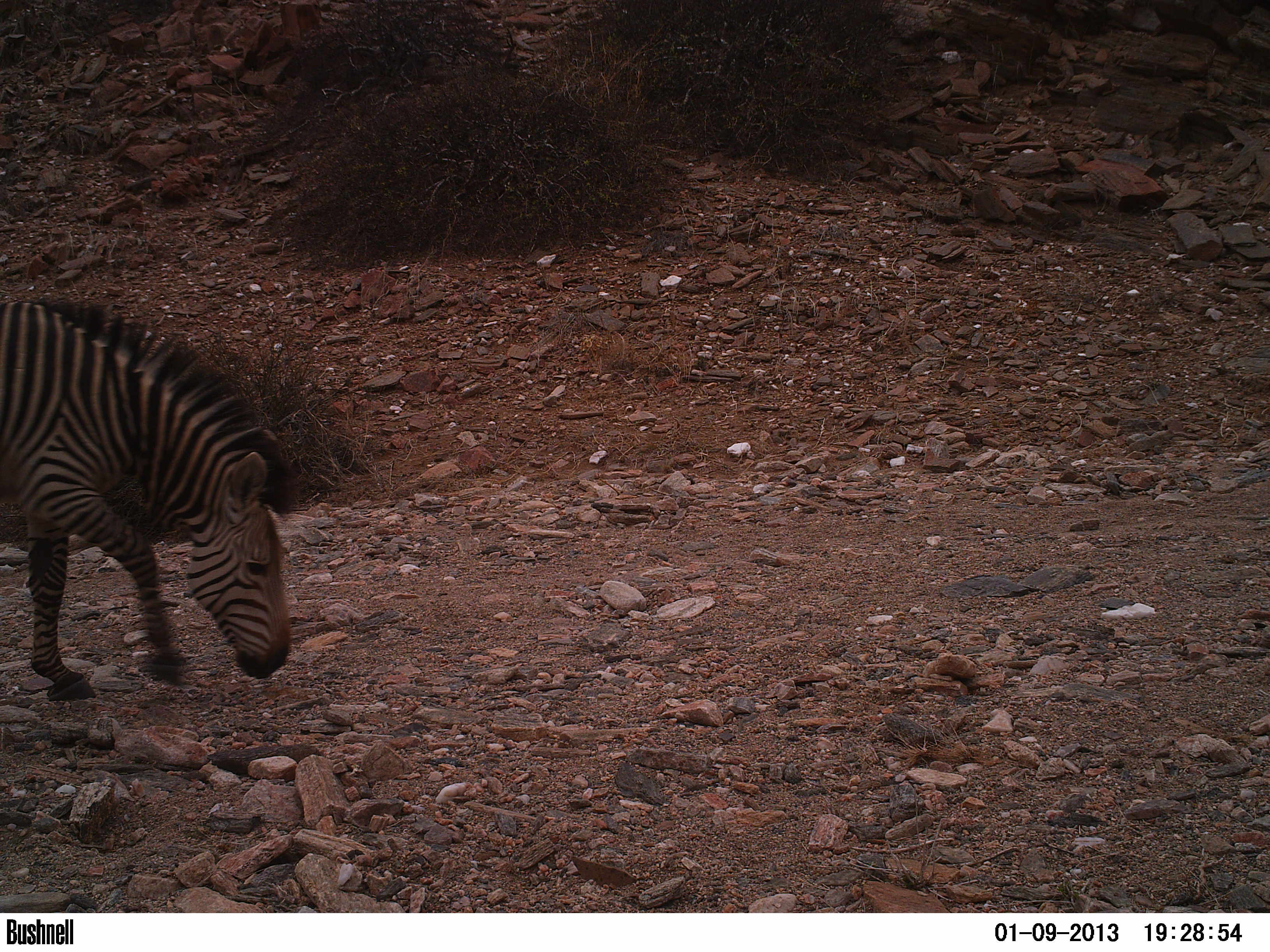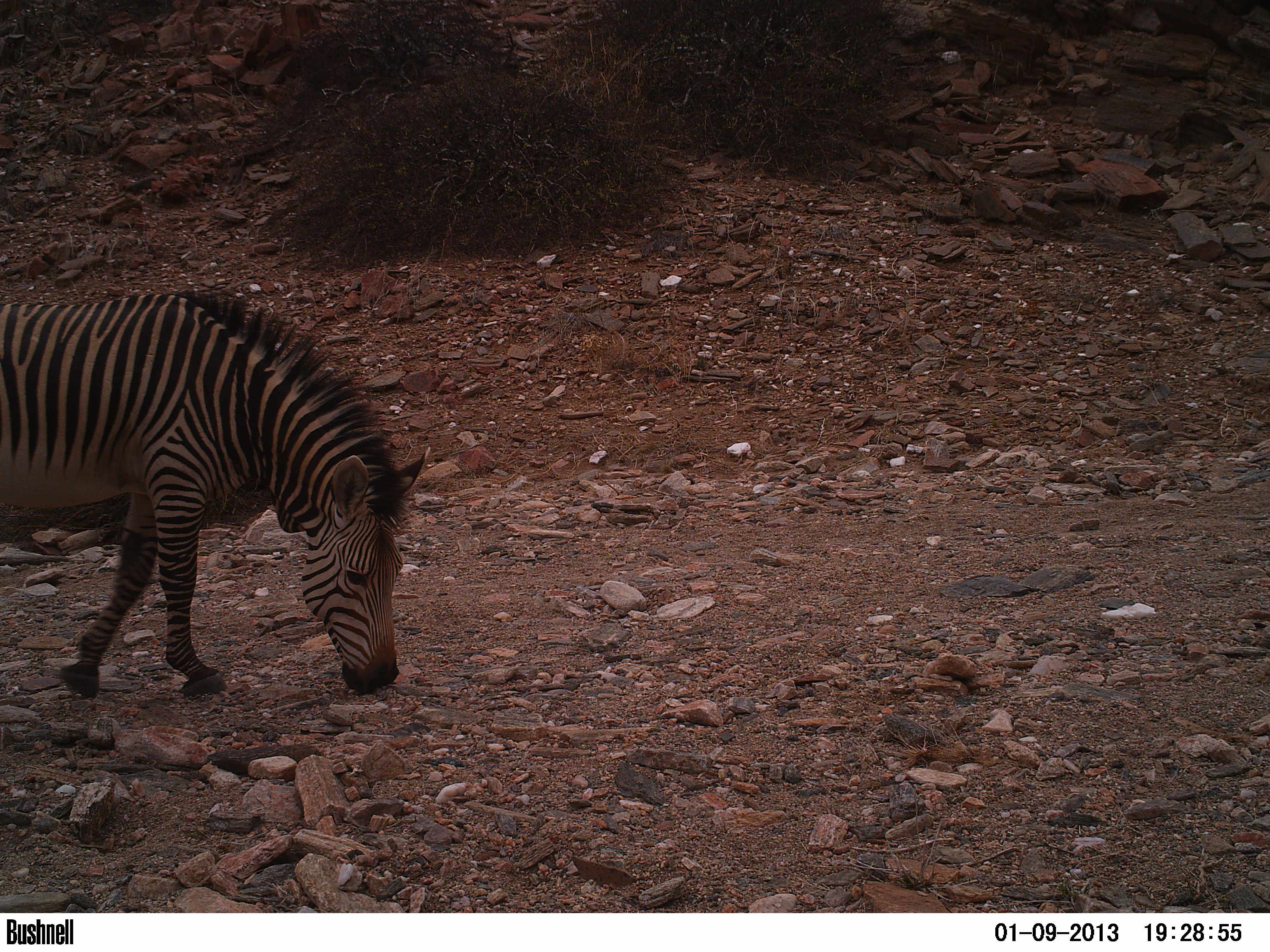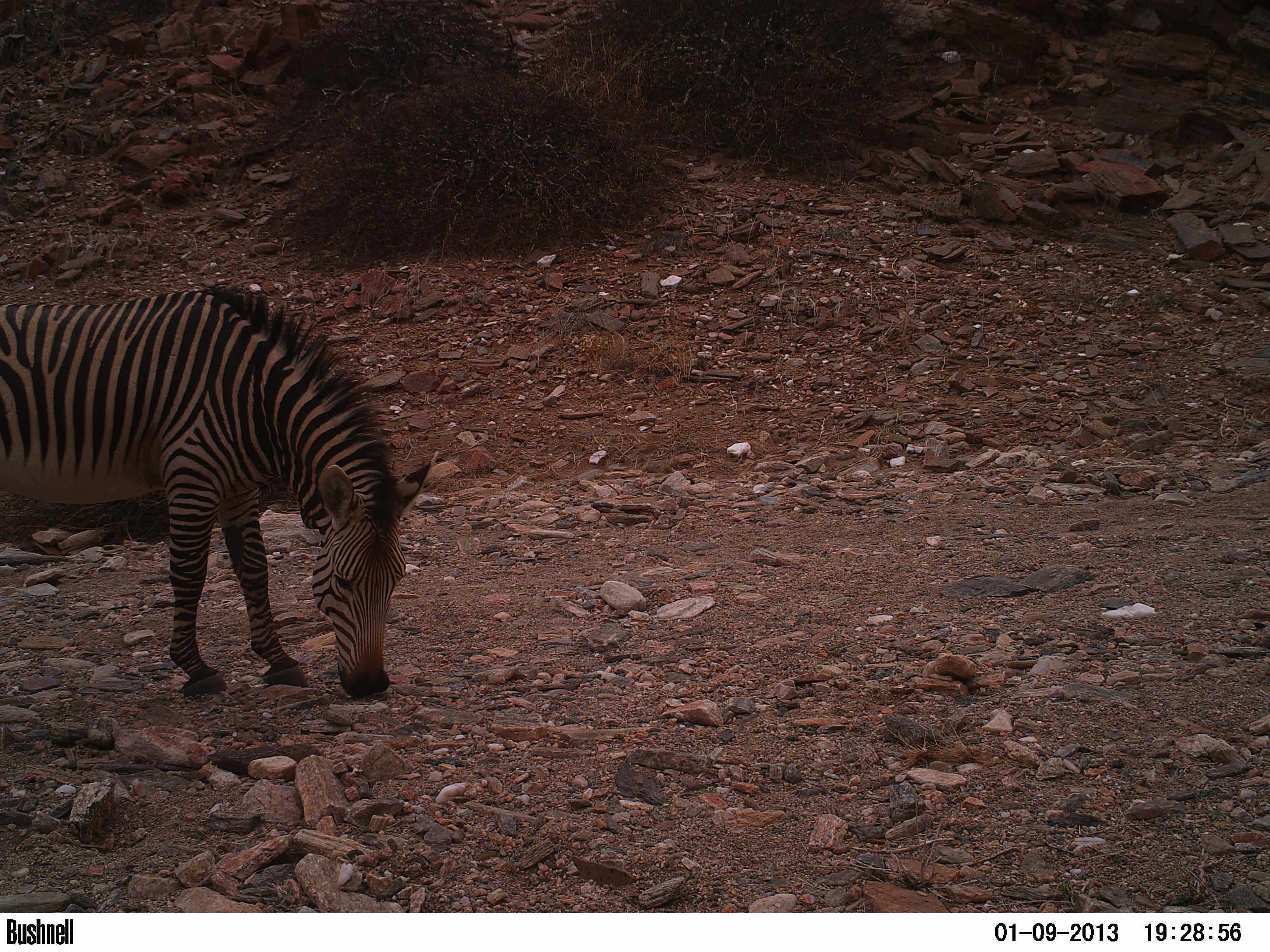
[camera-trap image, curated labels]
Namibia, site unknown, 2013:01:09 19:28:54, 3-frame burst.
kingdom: Animalia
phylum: Chordata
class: Mammalia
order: Perissodactyla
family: Equidae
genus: Equus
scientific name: Equus zebra hartmannae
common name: hartmann's mountain zebra